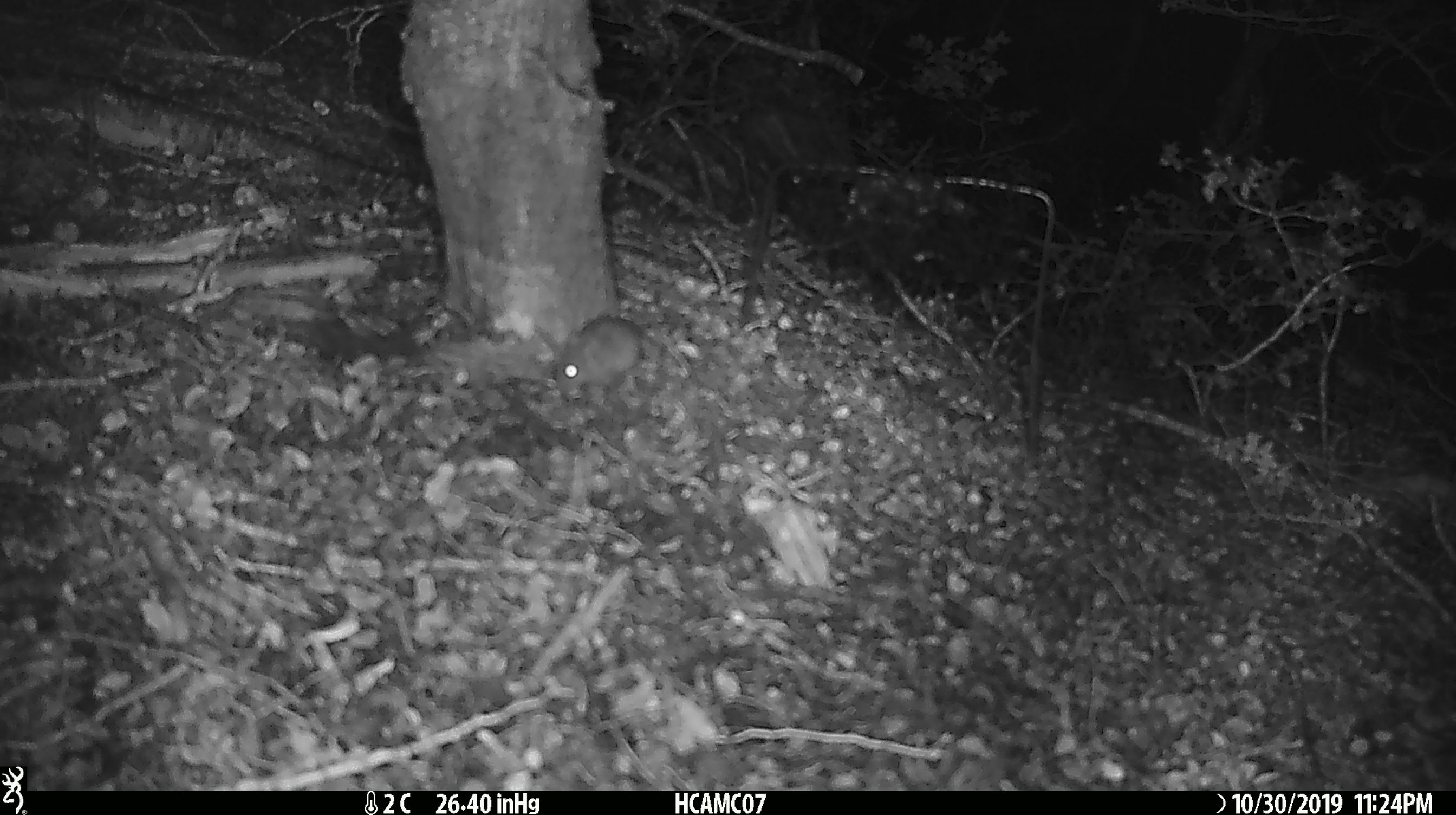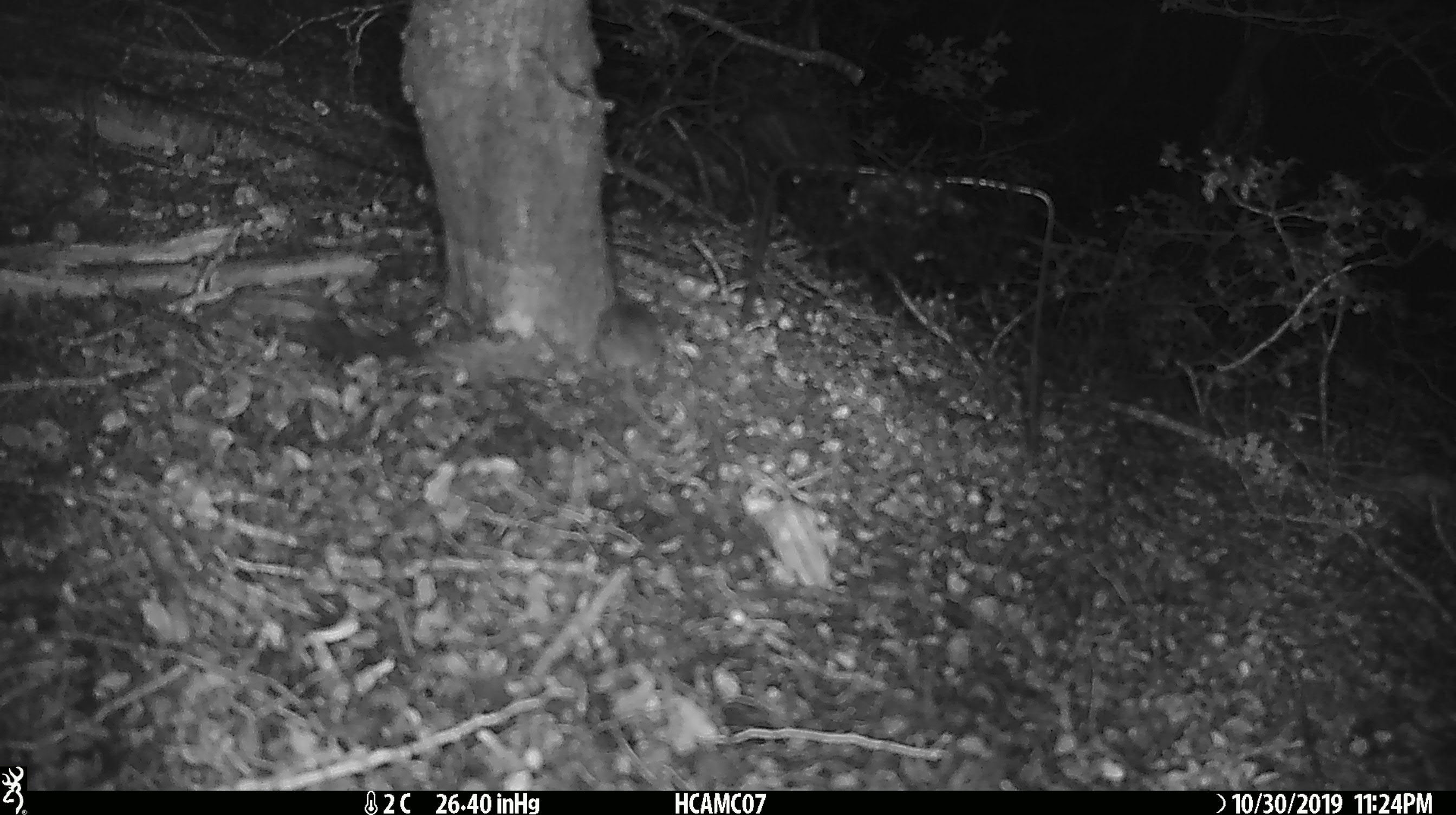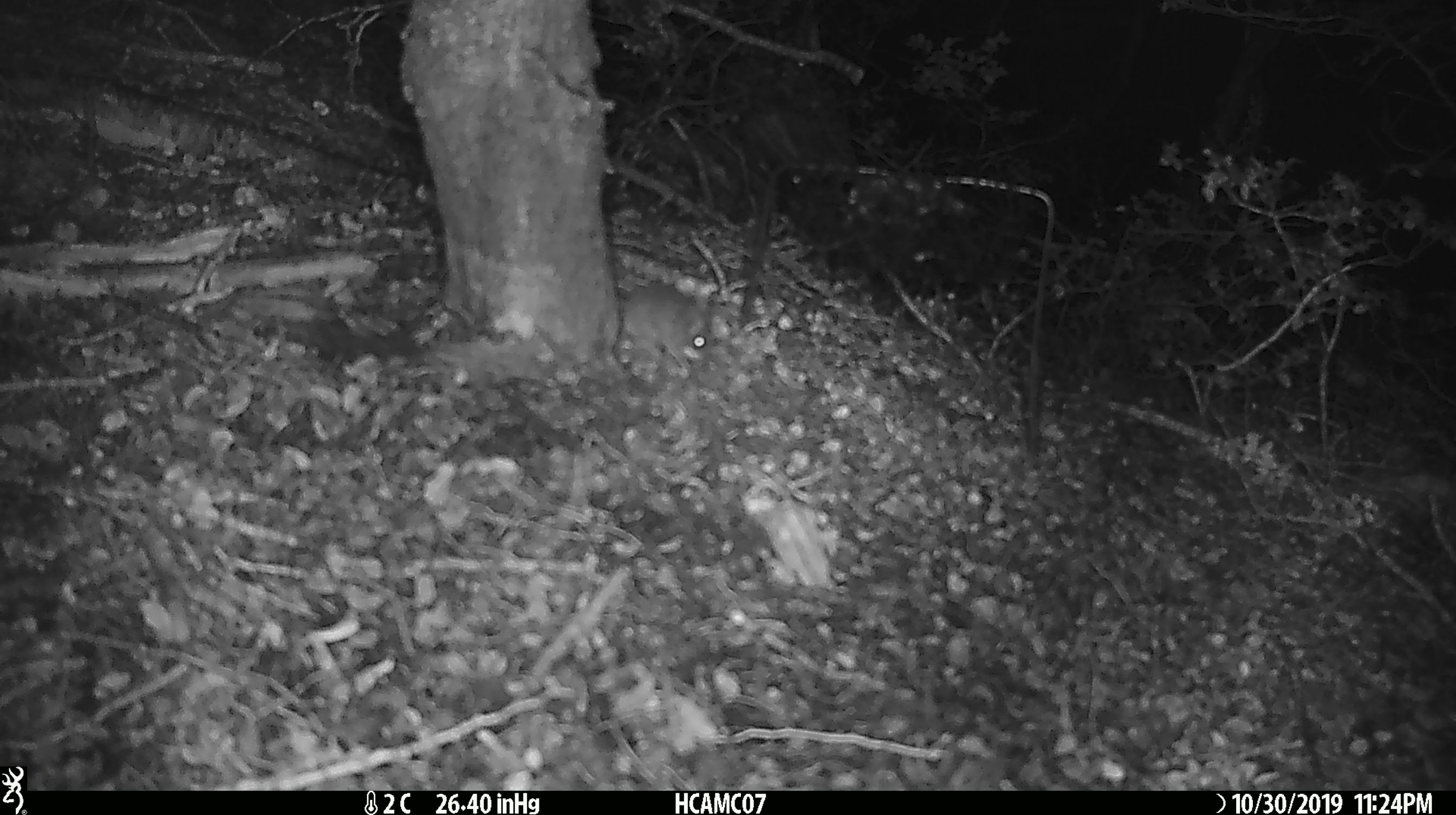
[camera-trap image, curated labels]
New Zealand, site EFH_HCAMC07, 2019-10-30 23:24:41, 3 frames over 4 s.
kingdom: Animalia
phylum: Chordata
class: Mammalia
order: Rodentia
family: Muridae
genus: Mus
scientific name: Mus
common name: mouse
Mouse (Mus).